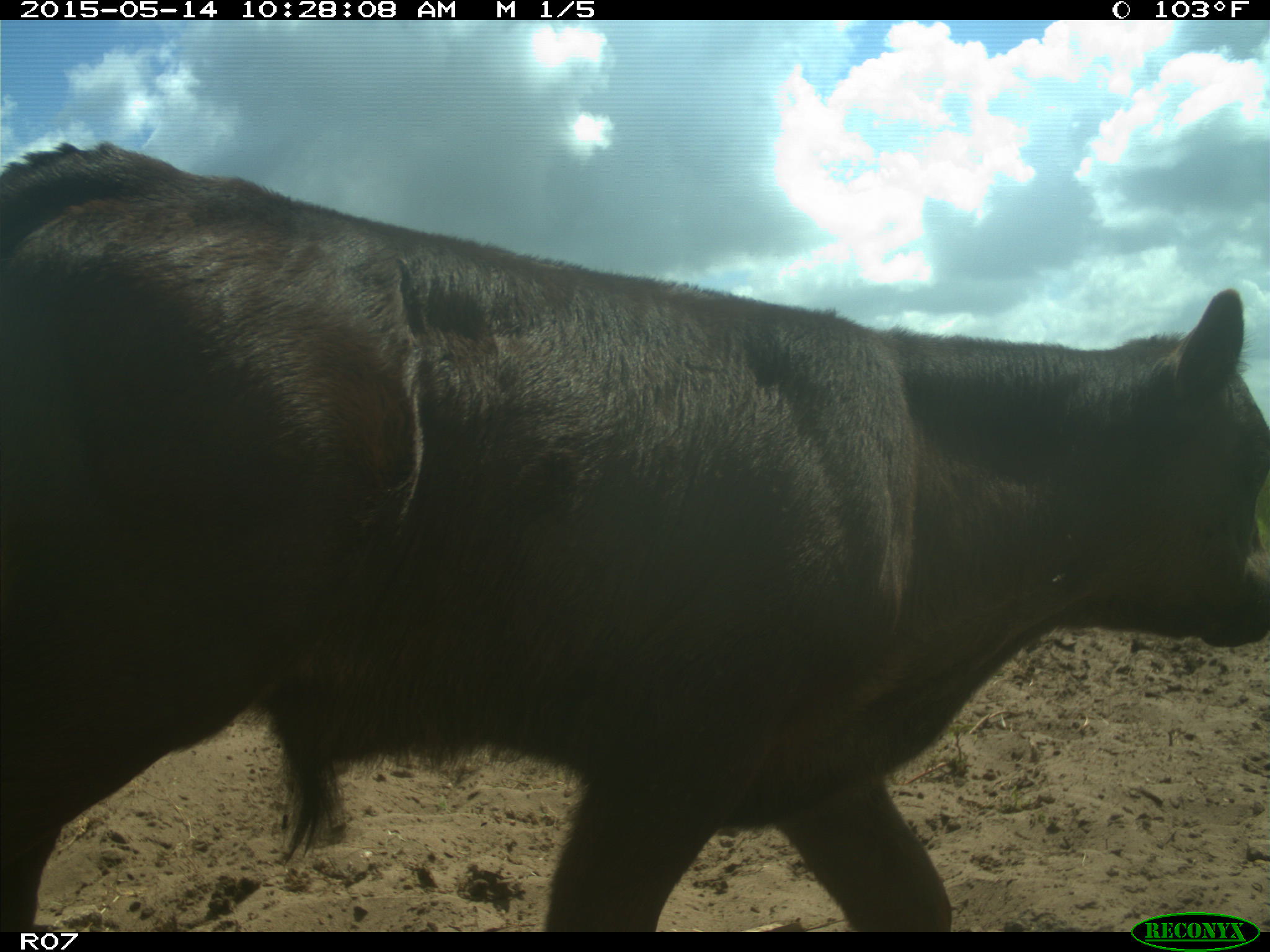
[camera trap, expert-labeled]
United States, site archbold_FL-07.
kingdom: Animalia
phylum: Chordata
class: Mammalia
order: Artiodactyla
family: Bovidae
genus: Bos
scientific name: Bos taurus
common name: domestic cow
Bos taurus (domestic cow).